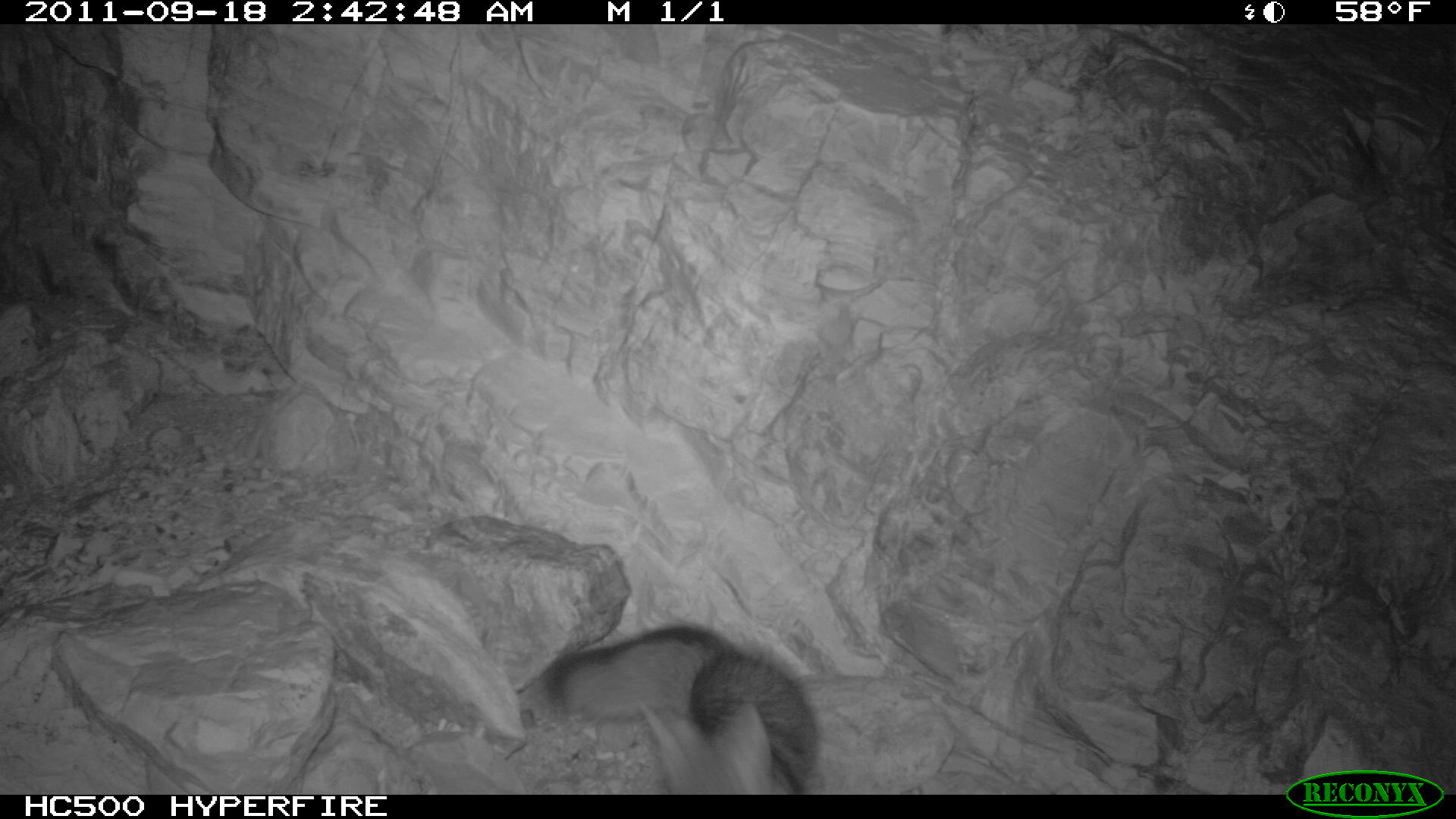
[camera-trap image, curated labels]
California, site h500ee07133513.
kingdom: Animalia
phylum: Chordata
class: Mammalia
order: Carnivora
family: Canidae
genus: Urocyon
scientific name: Urocyon littoralis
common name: island fox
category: fox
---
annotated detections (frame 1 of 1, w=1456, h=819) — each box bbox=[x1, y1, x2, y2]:
fox: bbox=[546, 626, 817, 795]